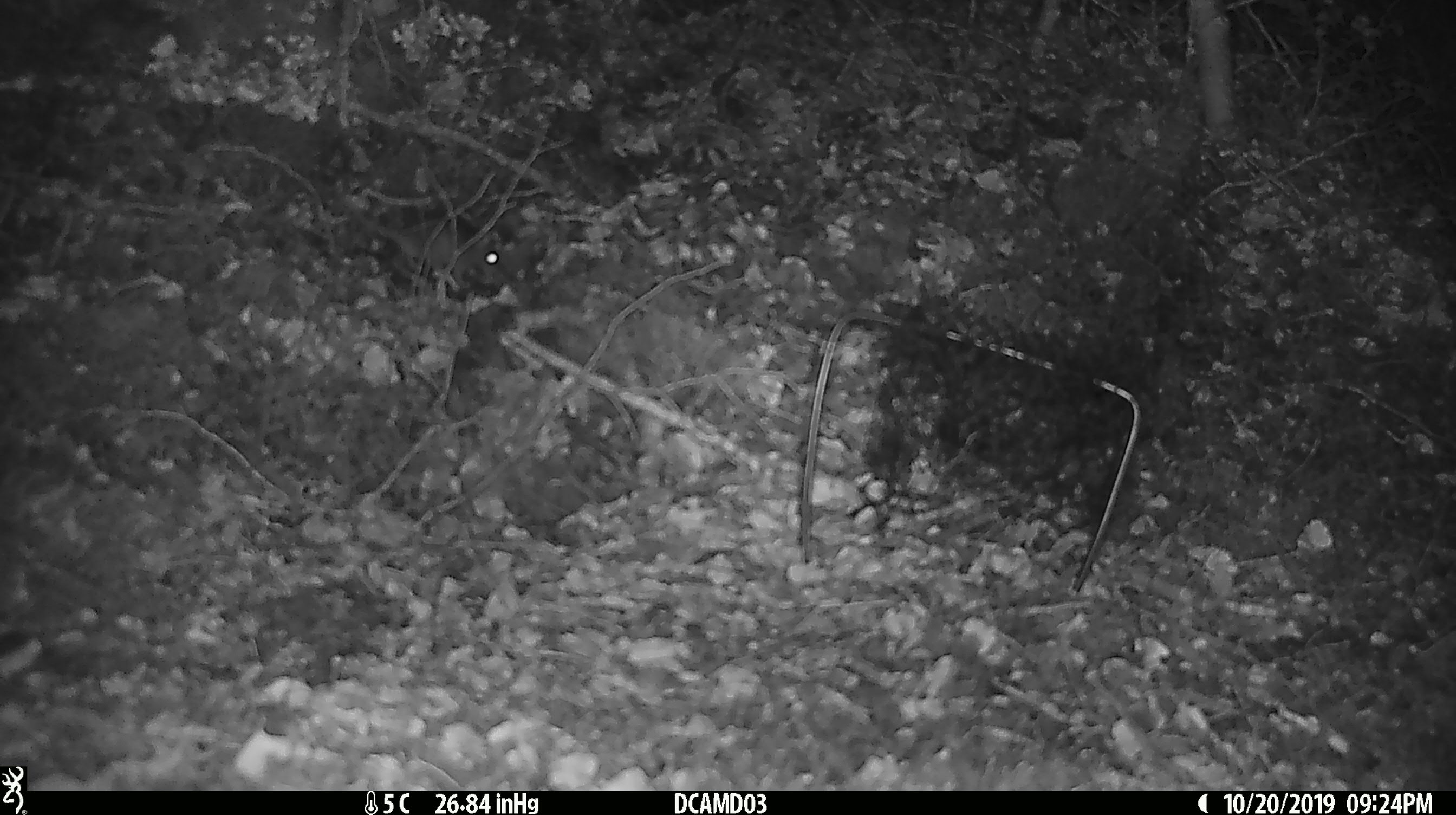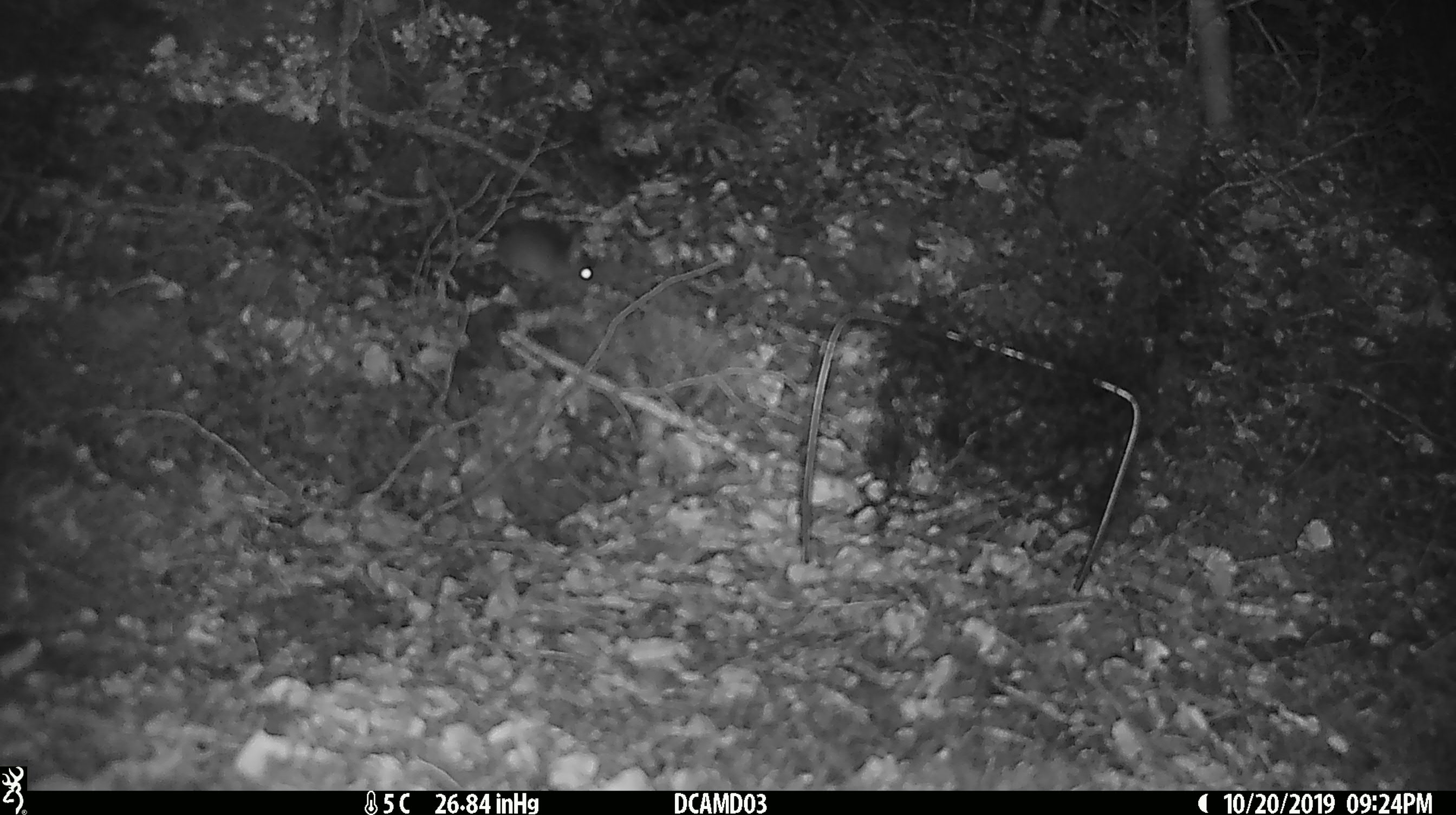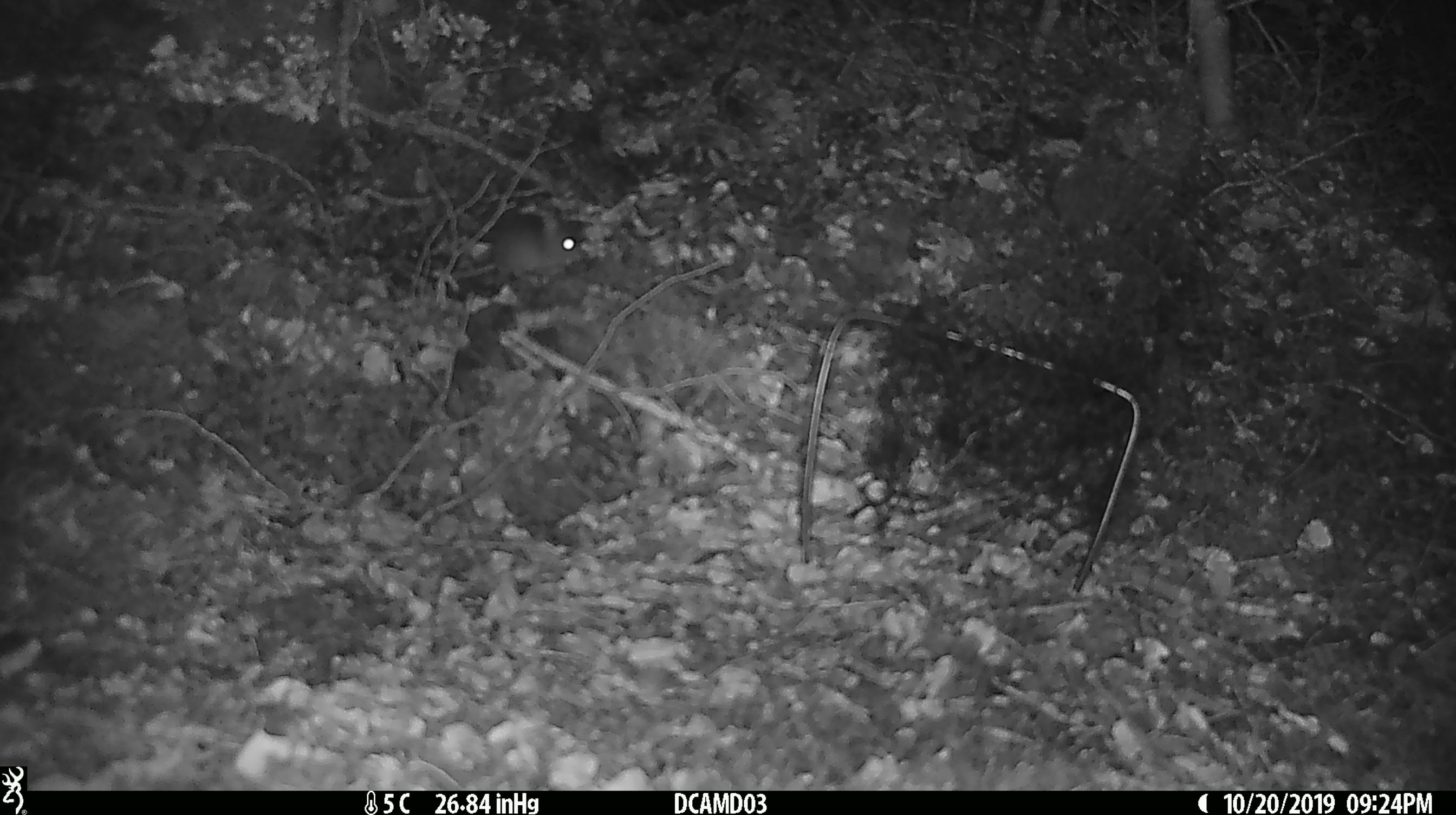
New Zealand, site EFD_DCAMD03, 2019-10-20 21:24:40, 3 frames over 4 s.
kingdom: Animalia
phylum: Chordata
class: Mammalia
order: Rodentia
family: Muridae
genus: Mus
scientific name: Mus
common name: mouse